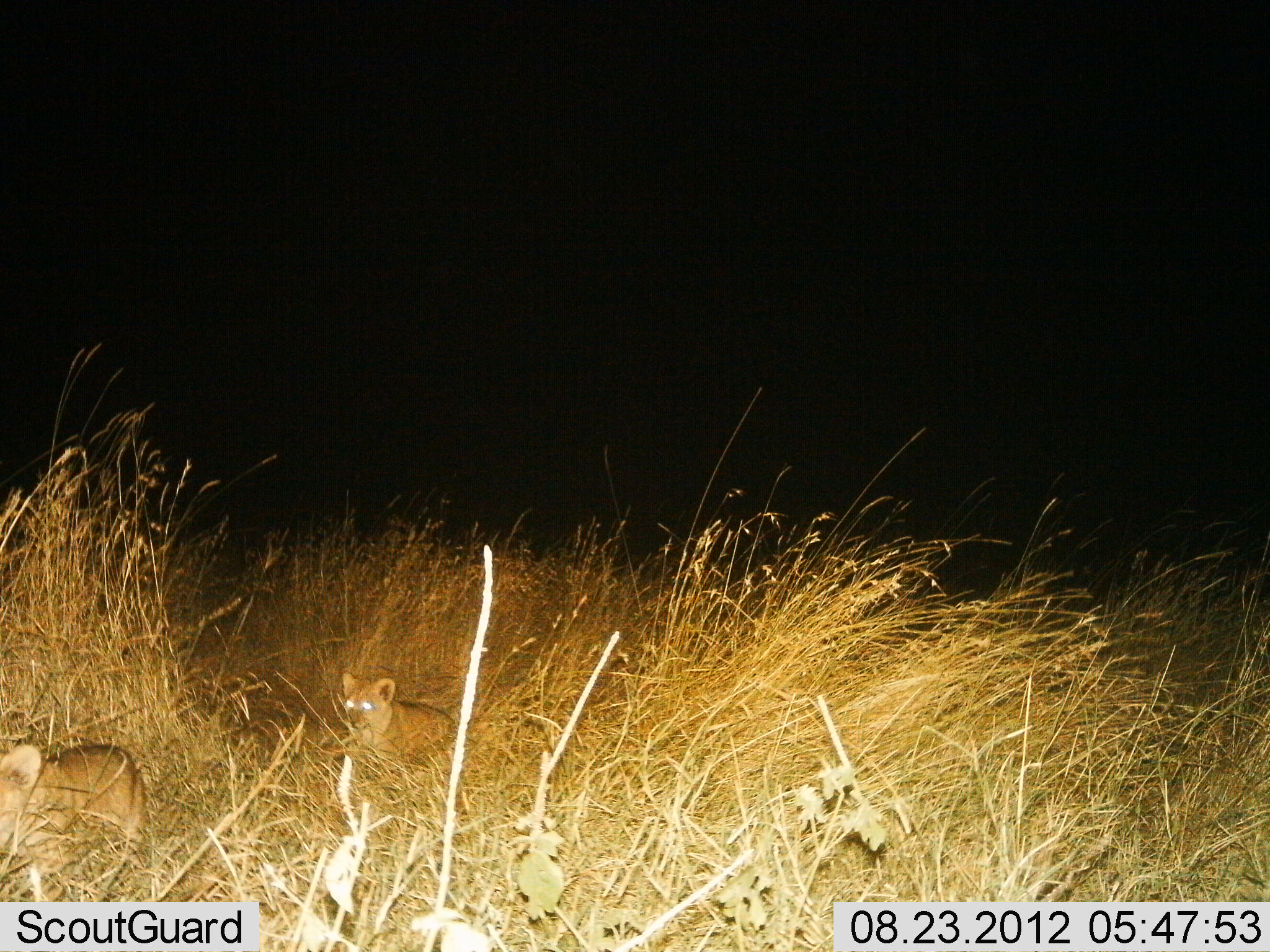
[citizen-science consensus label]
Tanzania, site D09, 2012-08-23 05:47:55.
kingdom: Animalia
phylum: Chordata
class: Mammalia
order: Carnivora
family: Felidae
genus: Panthera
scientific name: Panthera leo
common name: lion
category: lionfemale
Lionfemale (lion) (Panthera leo), count 2. Behavior (volunteer vote fractions): standing 20%, resting 40%, moving 60%, interacting 0%. Young present (vote fraction): 70%. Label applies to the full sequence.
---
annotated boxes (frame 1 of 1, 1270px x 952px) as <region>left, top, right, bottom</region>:
animal: <region>0, 743, 148, 873</region>; <region>336, 672, 457, 763</region>